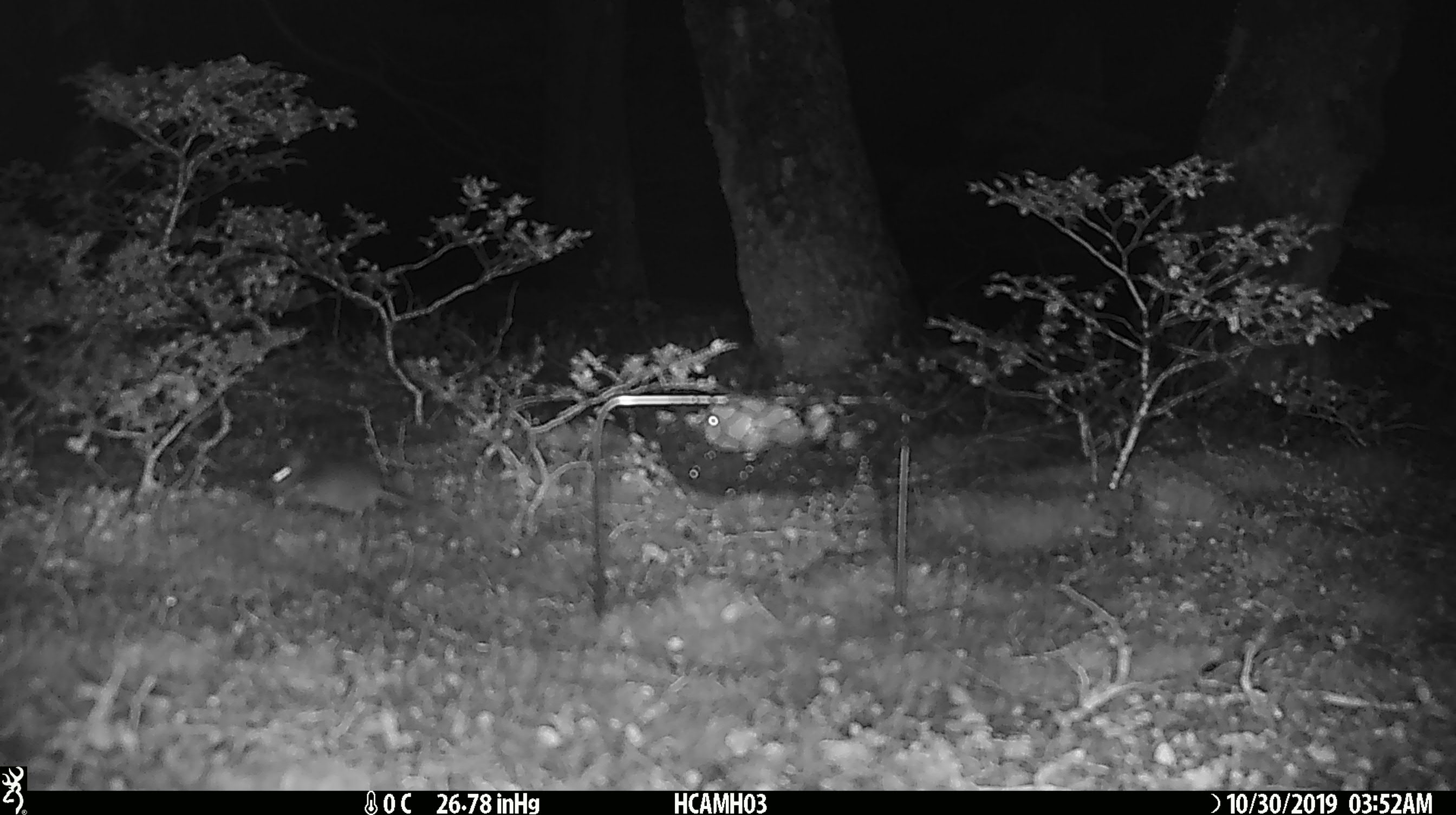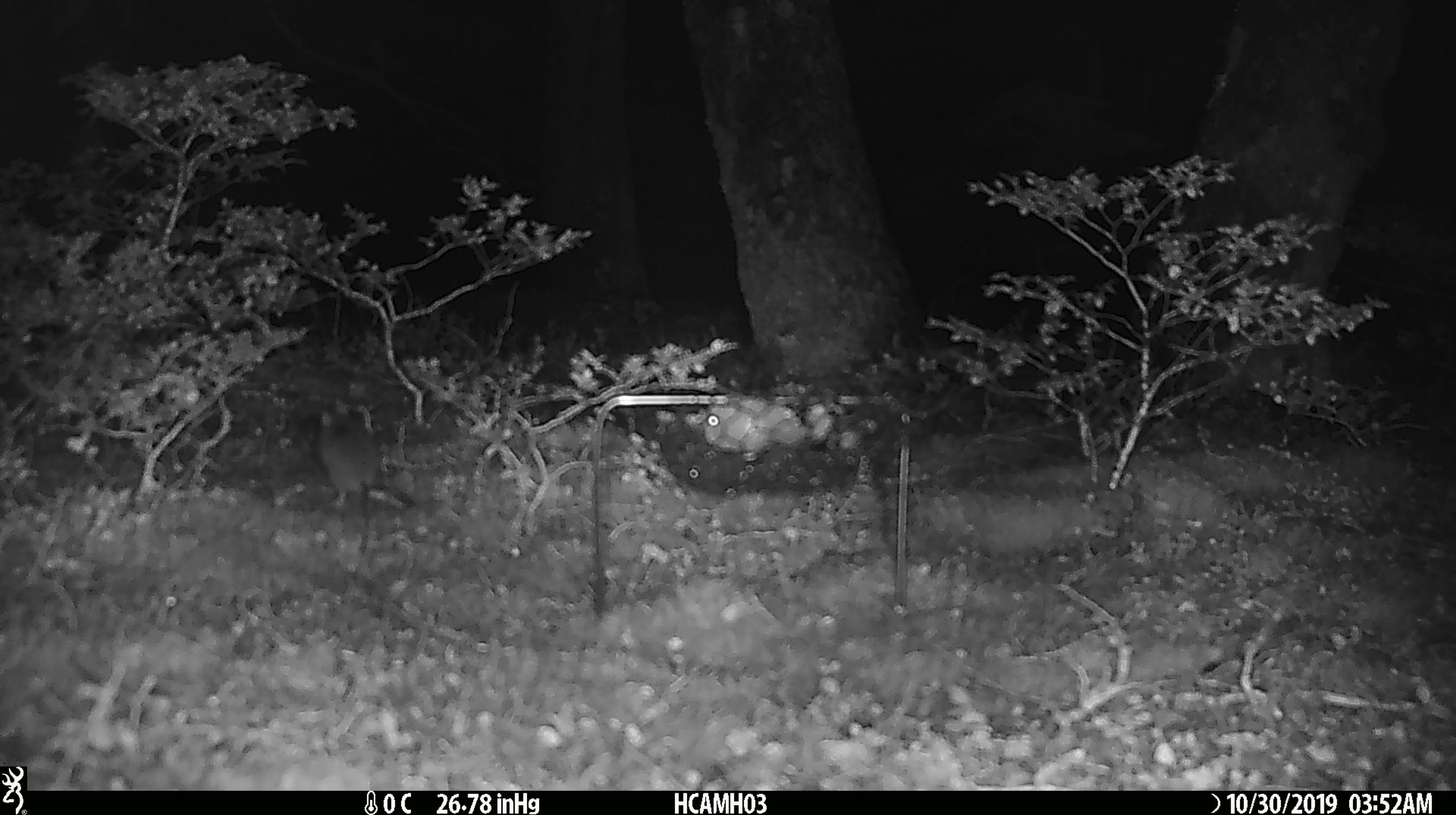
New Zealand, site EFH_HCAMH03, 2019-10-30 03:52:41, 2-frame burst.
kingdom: Animalia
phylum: Chordata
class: Mammalia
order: Rodentia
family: Muridae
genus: Mus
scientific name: Mus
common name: mouse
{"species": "mouse (Mus)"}